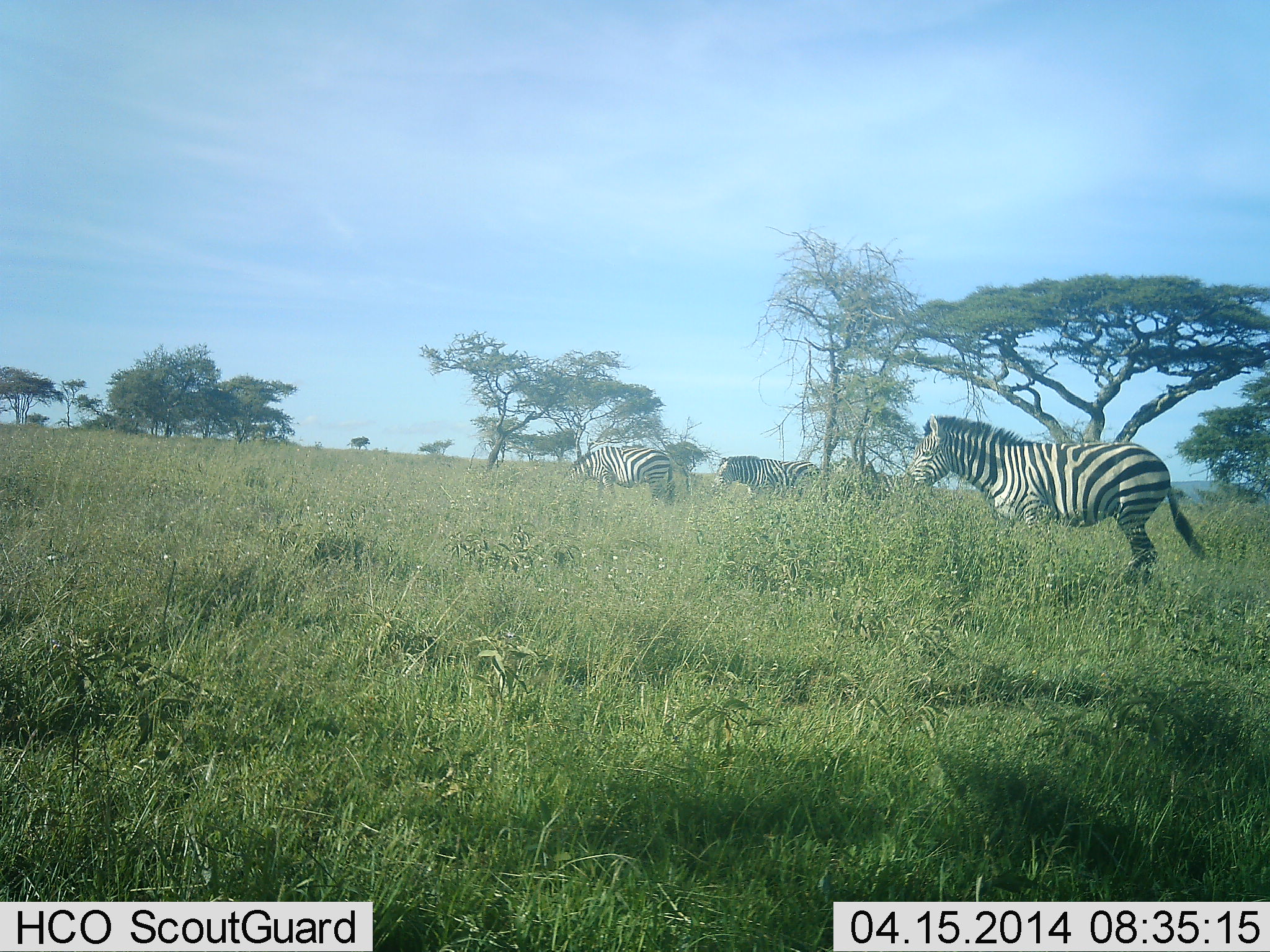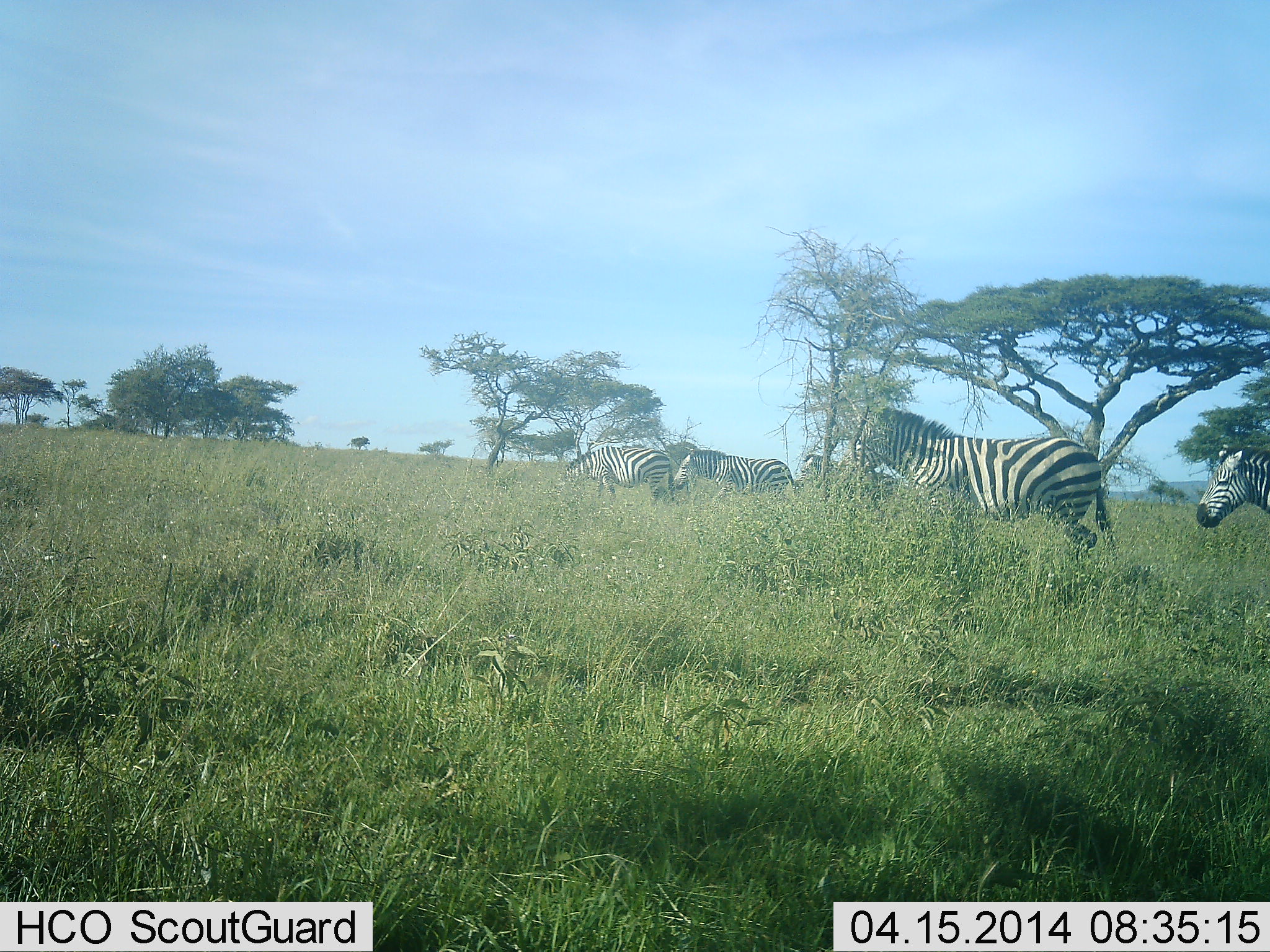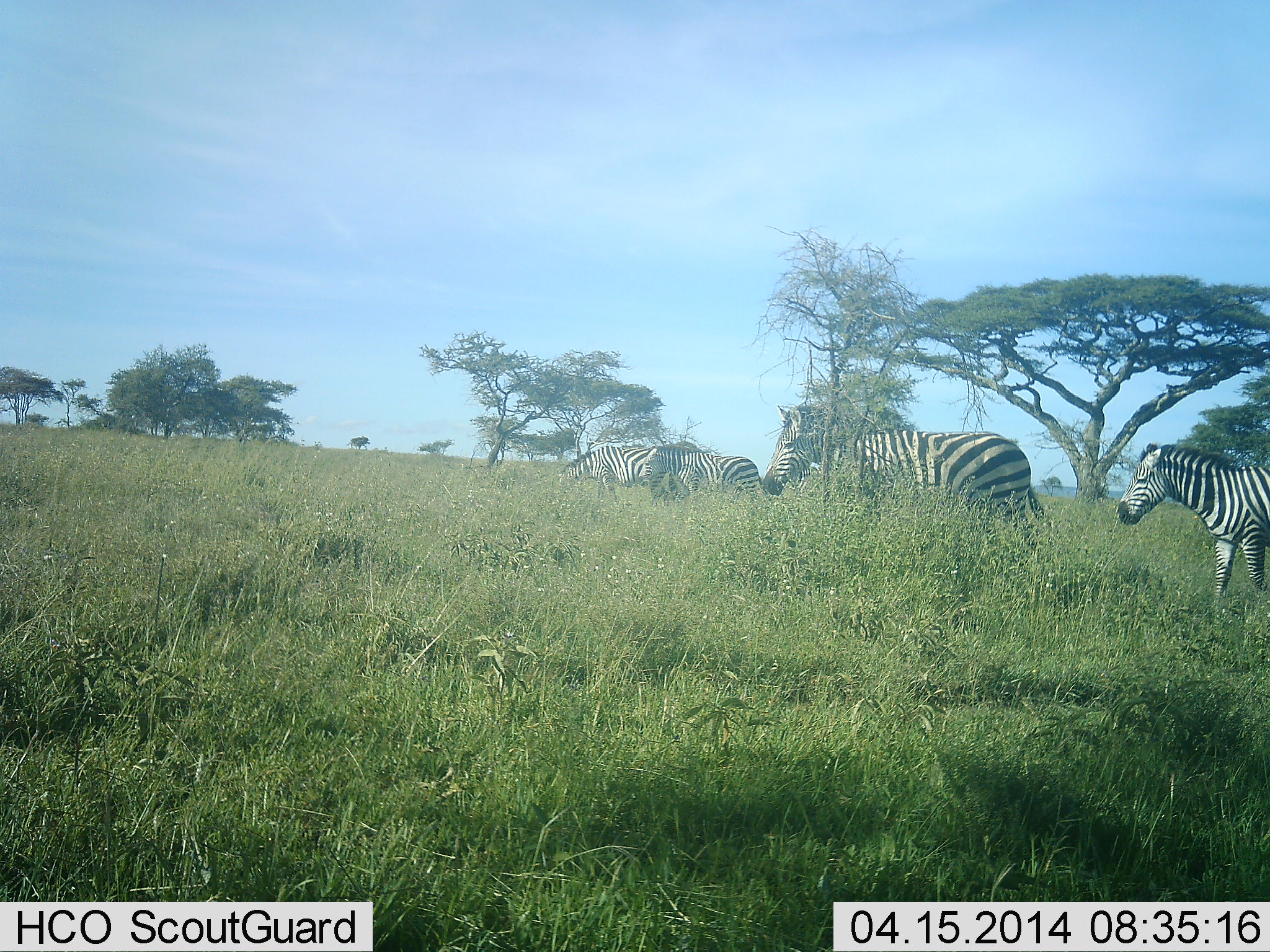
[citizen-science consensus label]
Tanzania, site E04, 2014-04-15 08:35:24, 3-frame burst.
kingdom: Animalia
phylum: Chordata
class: Mammalia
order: Perissodactyla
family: Equidae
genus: Equus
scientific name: Equus quagga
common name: plains zebra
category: zebra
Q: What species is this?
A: Zebra (plains zebra) (Equus quagga).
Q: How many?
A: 5.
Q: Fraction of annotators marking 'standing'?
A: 20%.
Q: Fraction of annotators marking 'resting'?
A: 10%.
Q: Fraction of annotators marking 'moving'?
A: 100%.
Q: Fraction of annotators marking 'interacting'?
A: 0%.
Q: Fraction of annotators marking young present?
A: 0%.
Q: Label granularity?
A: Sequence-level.